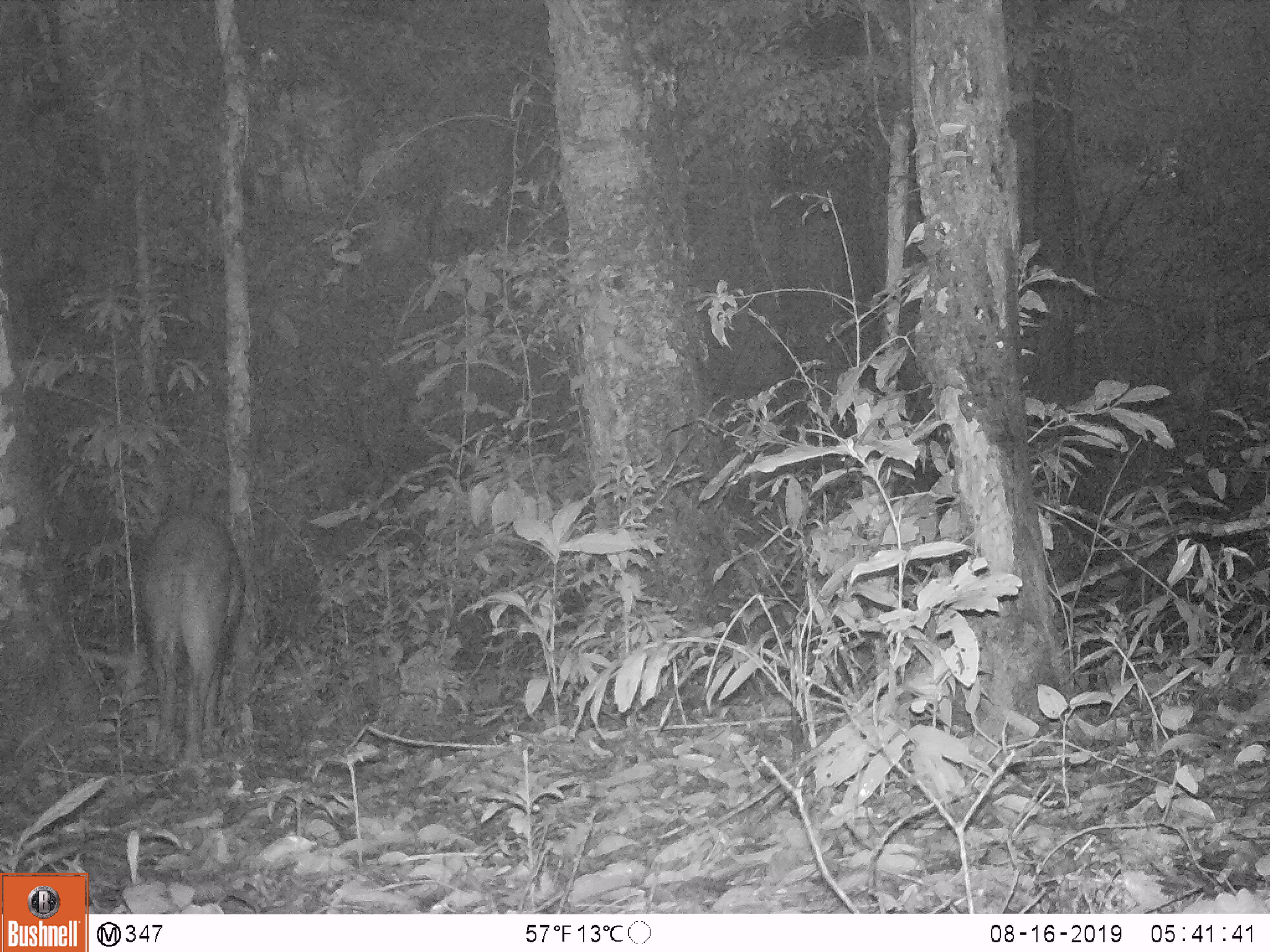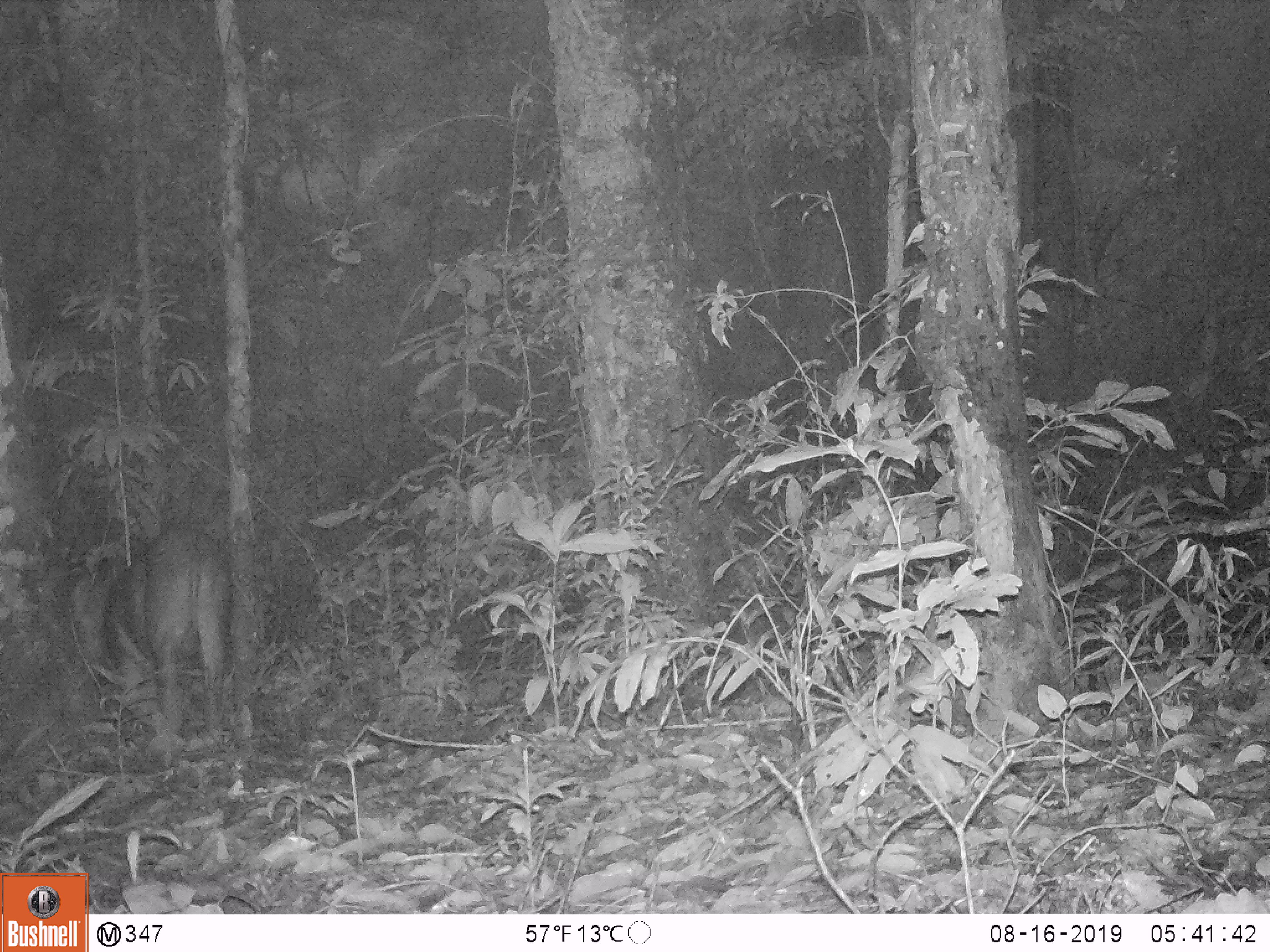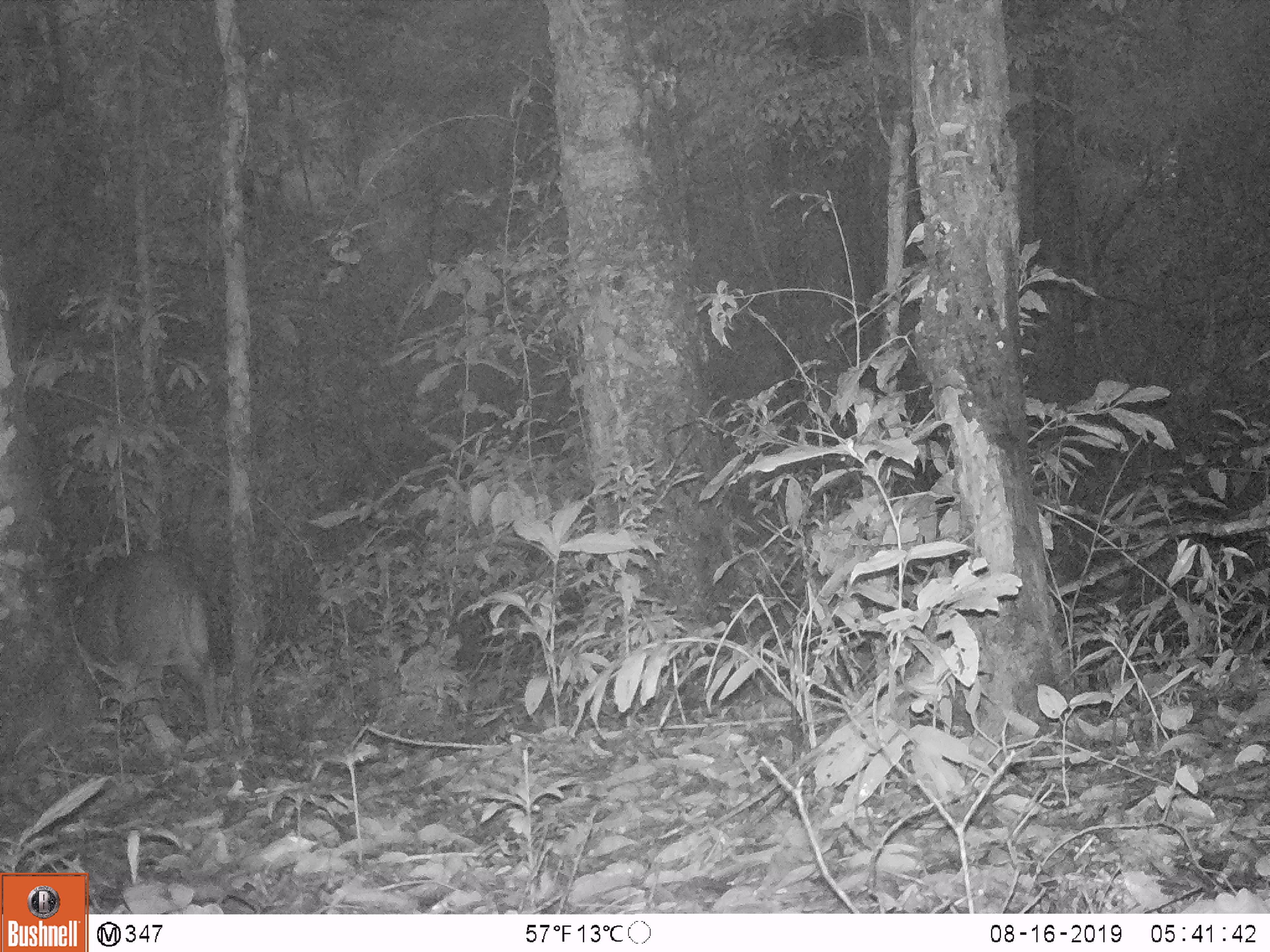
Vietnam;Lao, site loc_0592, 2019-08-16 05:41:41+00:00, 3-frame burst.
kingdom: Animalia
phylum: Chordata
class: Mammalia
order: Artiodactyla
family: Suidae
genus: Sus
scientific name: Sus scrofa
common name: eurasian wild pig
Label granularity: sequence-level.